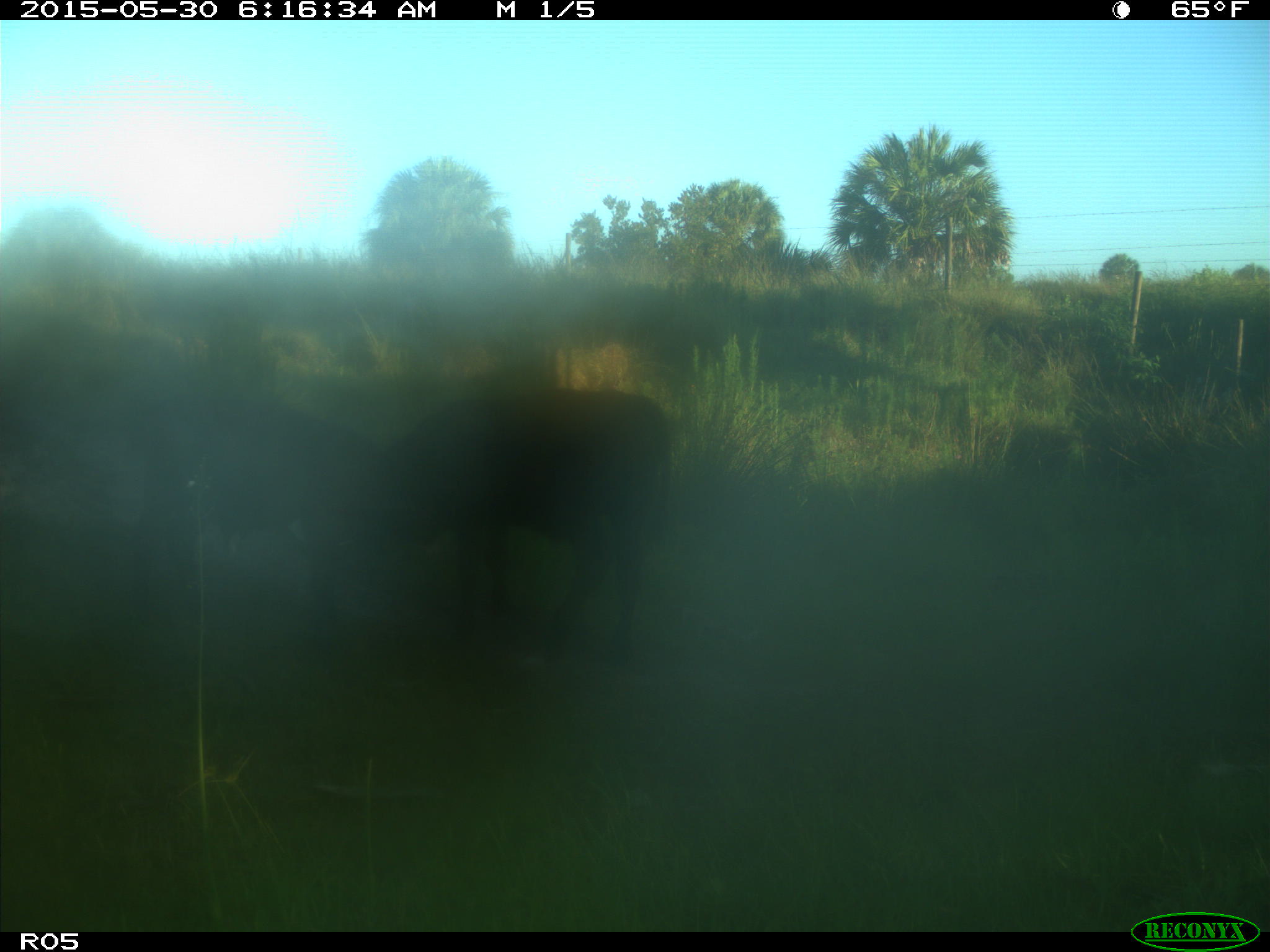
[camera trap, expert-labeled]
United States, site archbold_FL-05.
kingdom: Animalia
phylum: Chordata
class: Mammalia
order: Artiodactyla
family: Bovidae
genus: Bos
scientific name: Bos taurus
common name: domestic cow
Bos taurus (domestic cow).